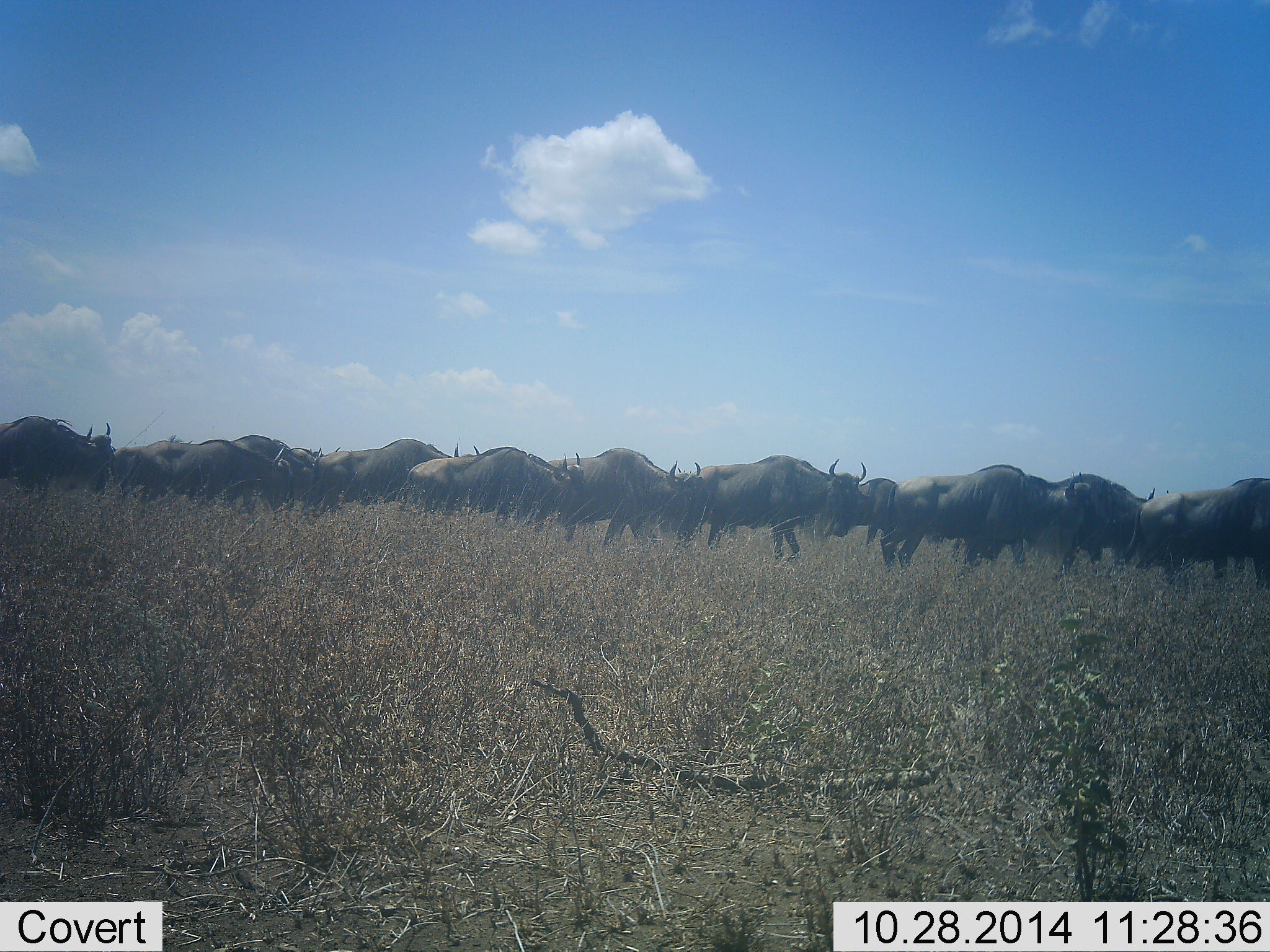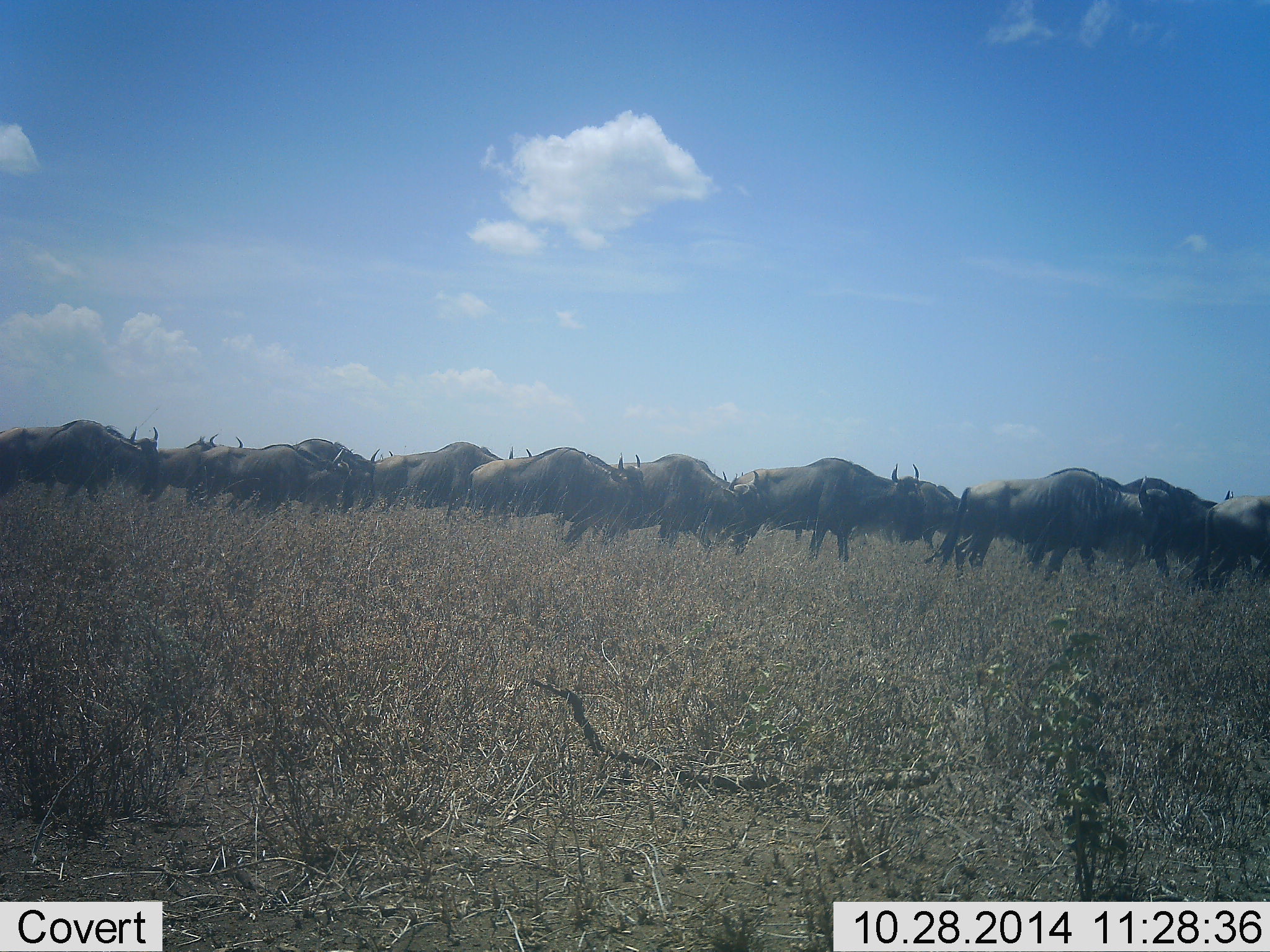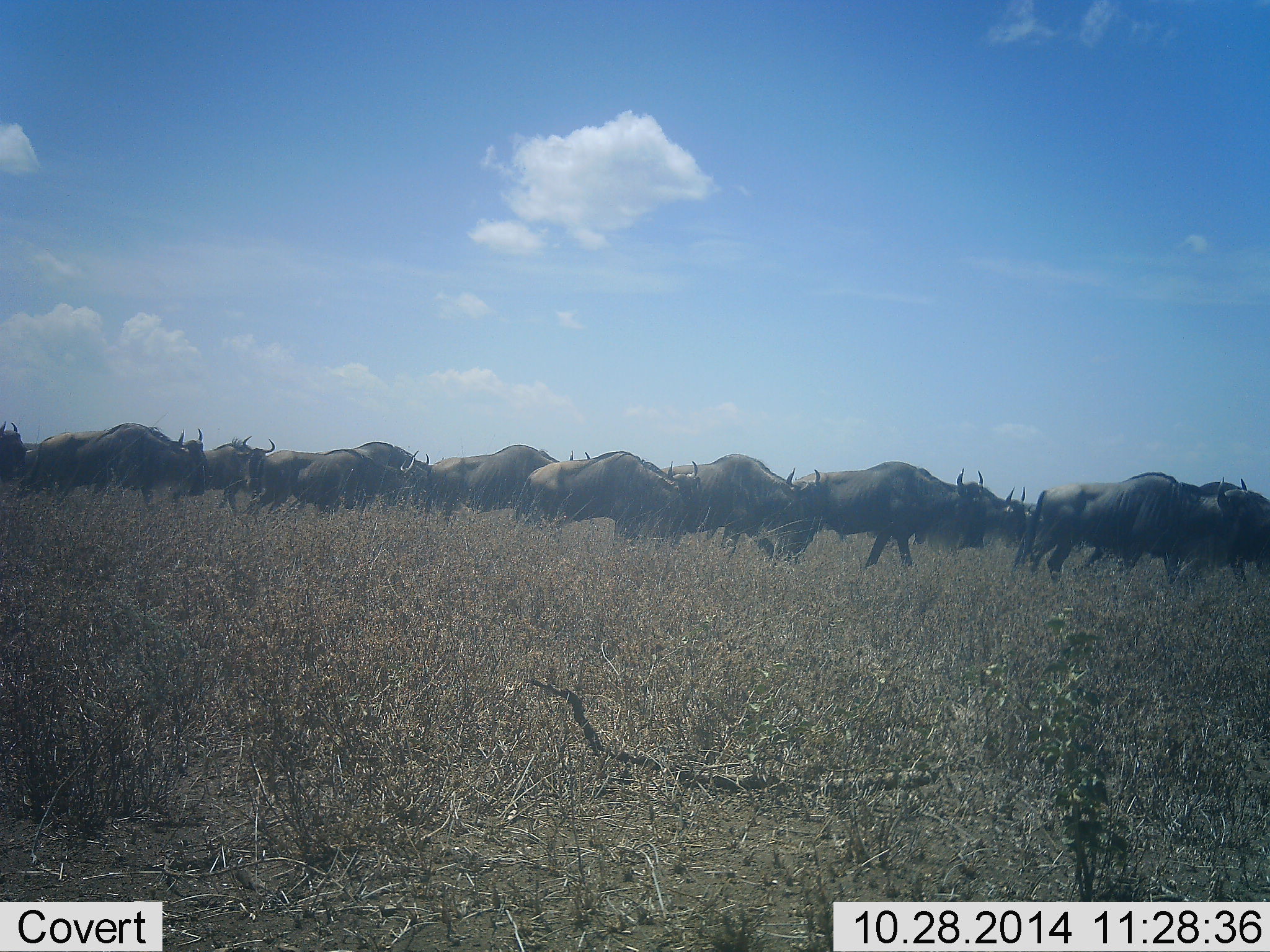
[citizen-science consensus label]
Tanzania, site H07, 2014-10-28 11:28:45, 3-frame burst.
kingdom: Animalia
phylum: Chordata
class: Mammalia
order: Artiodactyla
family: Bovidae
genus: Connochaetes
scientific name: Connochaetes taurinus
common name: blue wildebeest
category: wildebeest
Wildebeest (blue wildebeest) (Connochaetes taurinus), count 11-50. Behavior (volunteer vote fractions): standing 22%, resting 0%, moving 67%, interacting 11%. Young present (vote fraction): 0%. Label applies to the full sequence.